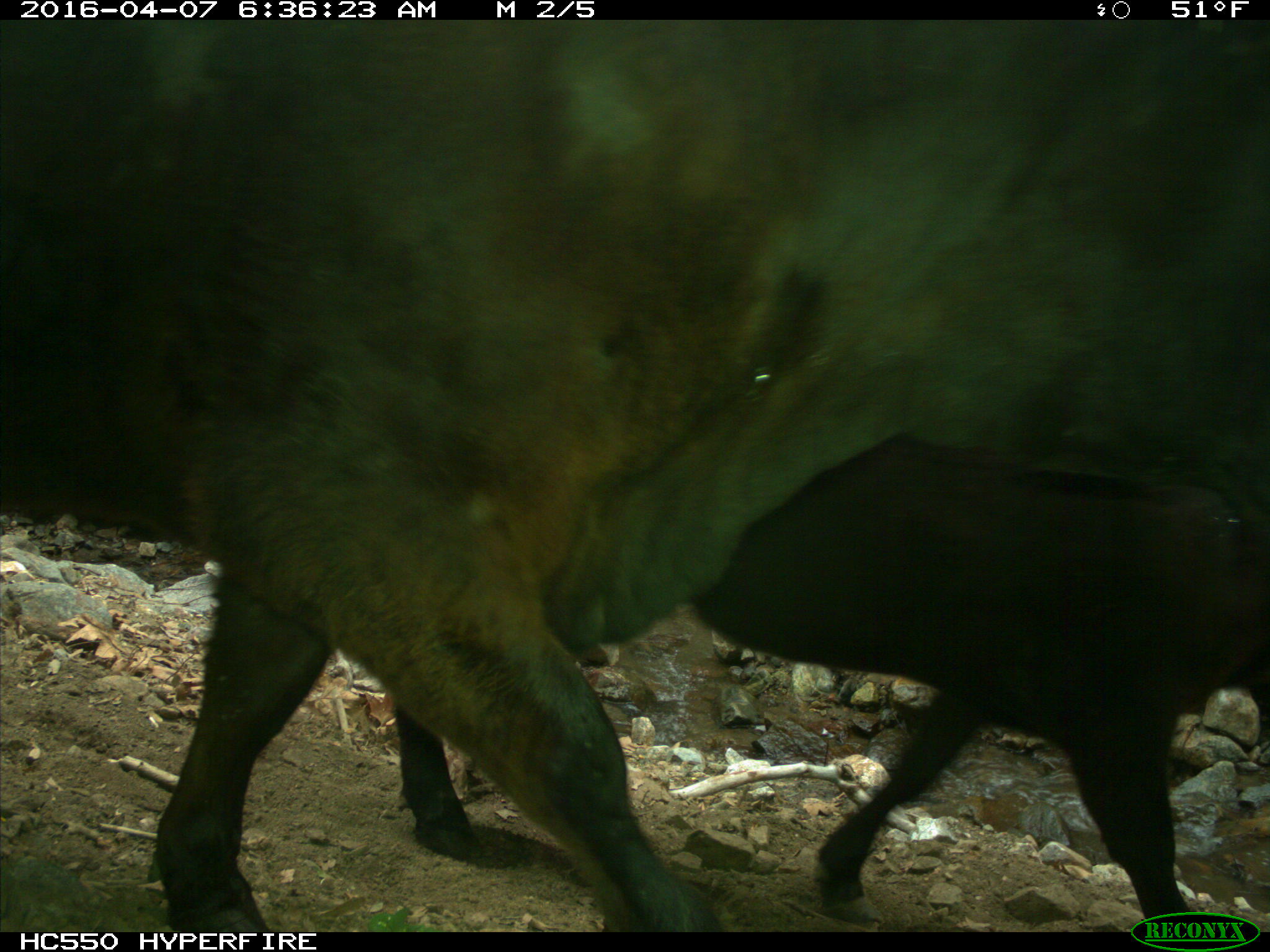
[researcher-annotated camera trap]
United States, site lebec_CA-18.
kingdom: Animalia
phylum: Chordata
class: Mammalia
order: Artiodactyla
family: Bovidae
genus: Bos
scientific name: Bos taurus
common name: domestic cow